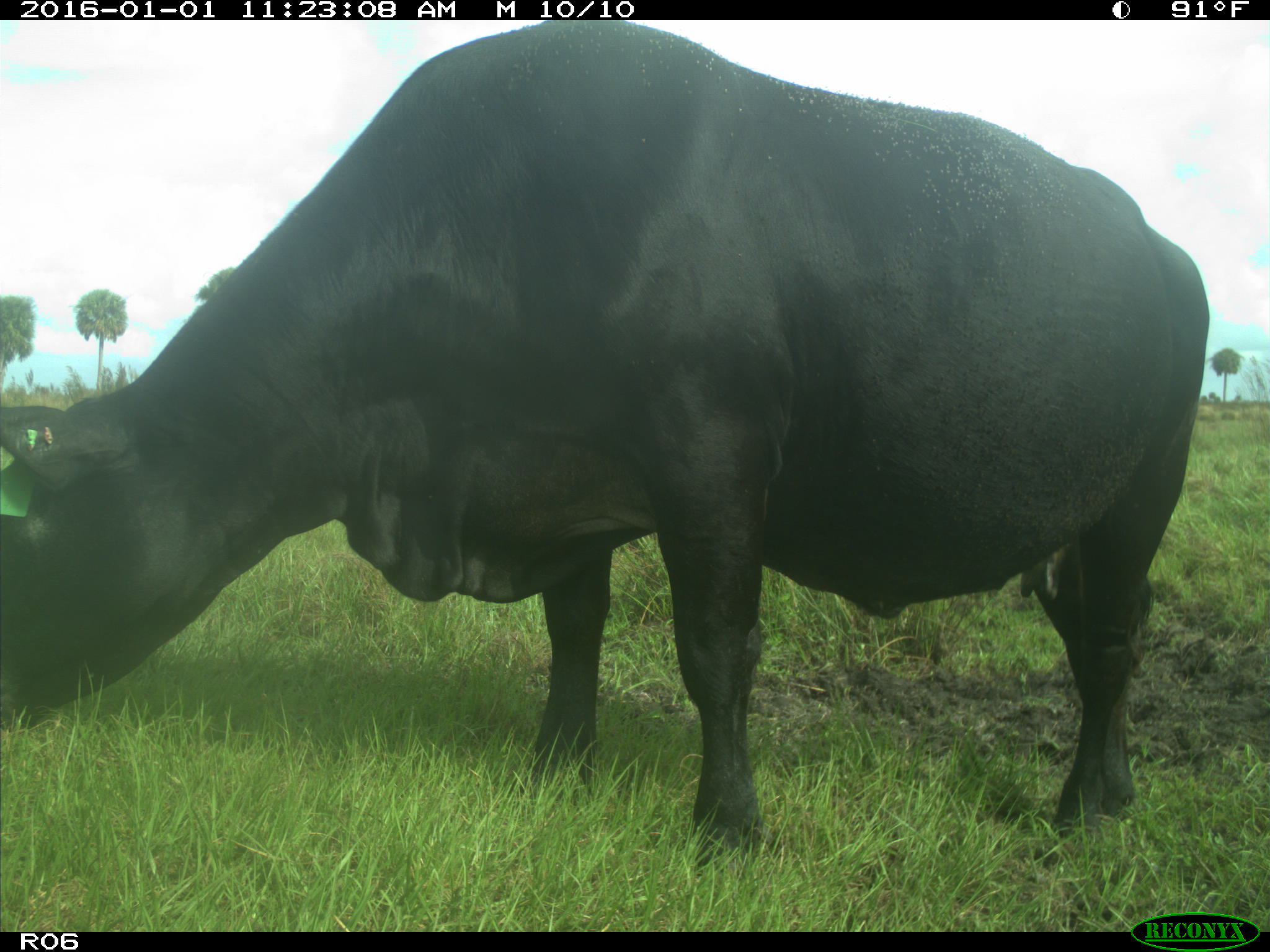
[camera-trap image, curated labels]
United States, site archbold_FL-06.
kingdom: Animalia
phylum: Chordata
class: Mammalia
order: Artiodactyla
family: Bovidae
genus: Bos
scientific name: Bos taurus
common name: domestic cow